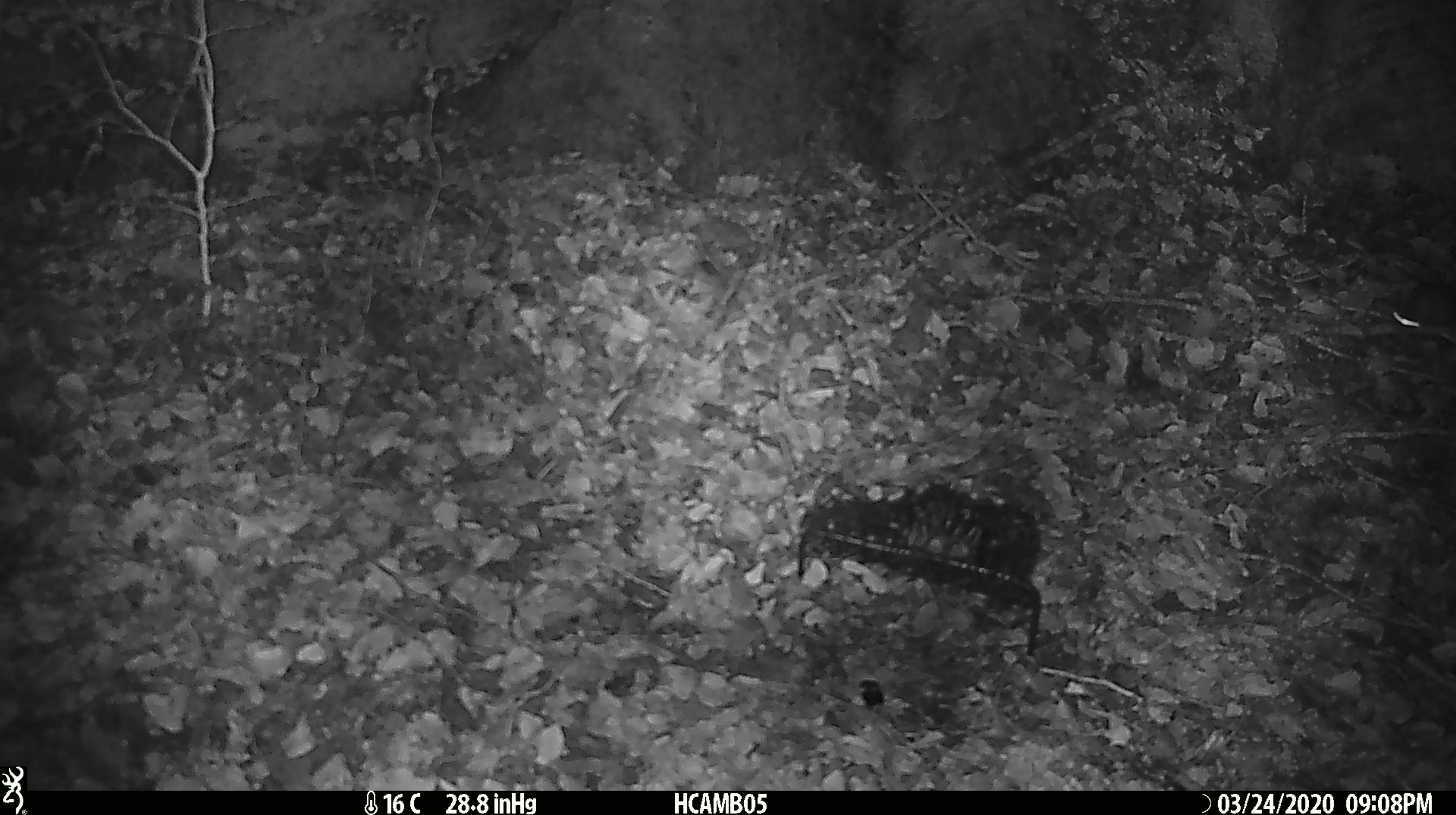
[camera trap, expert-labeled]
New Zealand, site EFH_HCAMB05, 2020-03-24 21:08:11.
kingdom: Animalia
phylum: Chordata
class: Mammalia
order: Rodentia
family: Muridae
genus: Mus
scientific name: Mus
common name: mouse